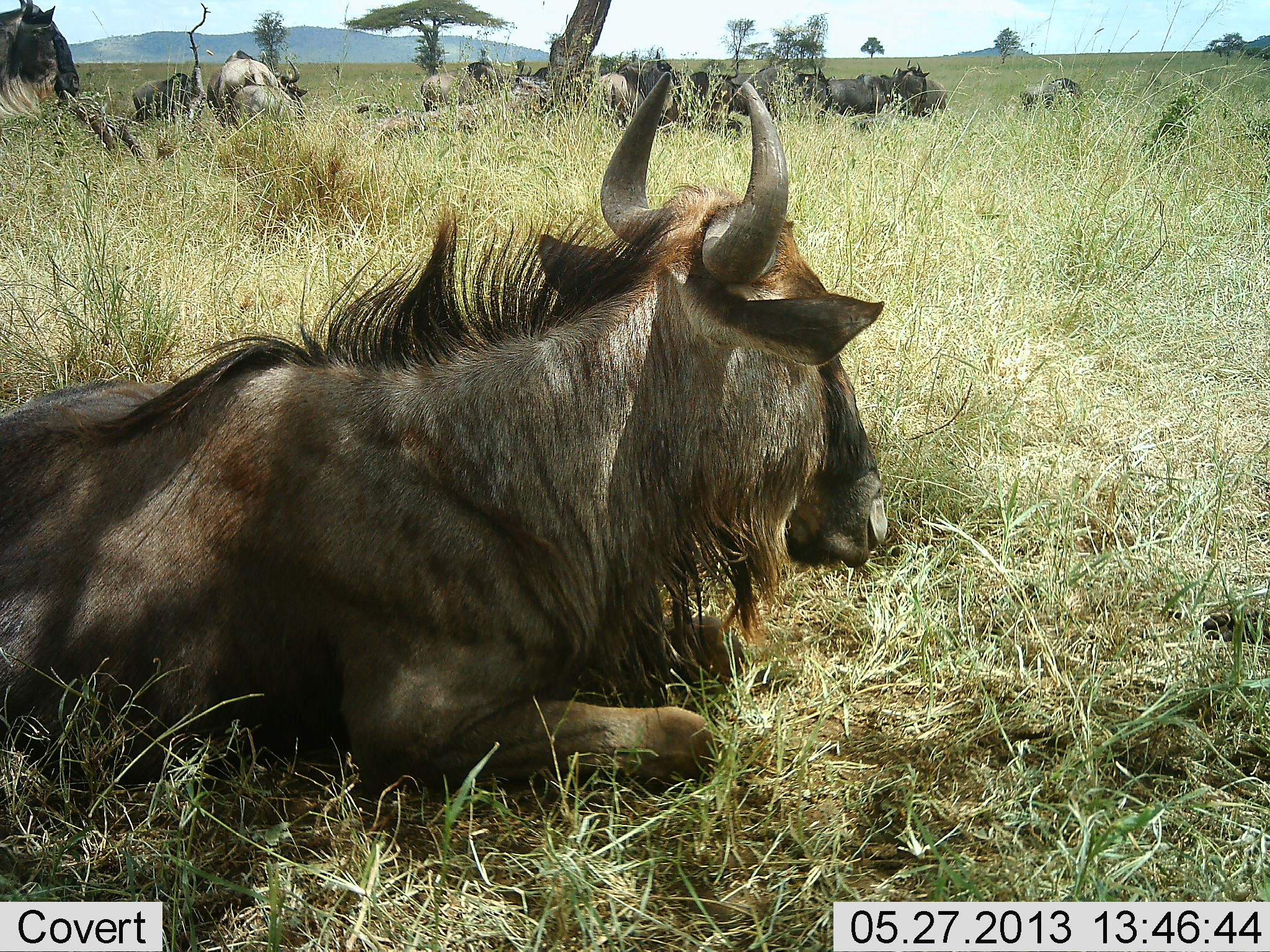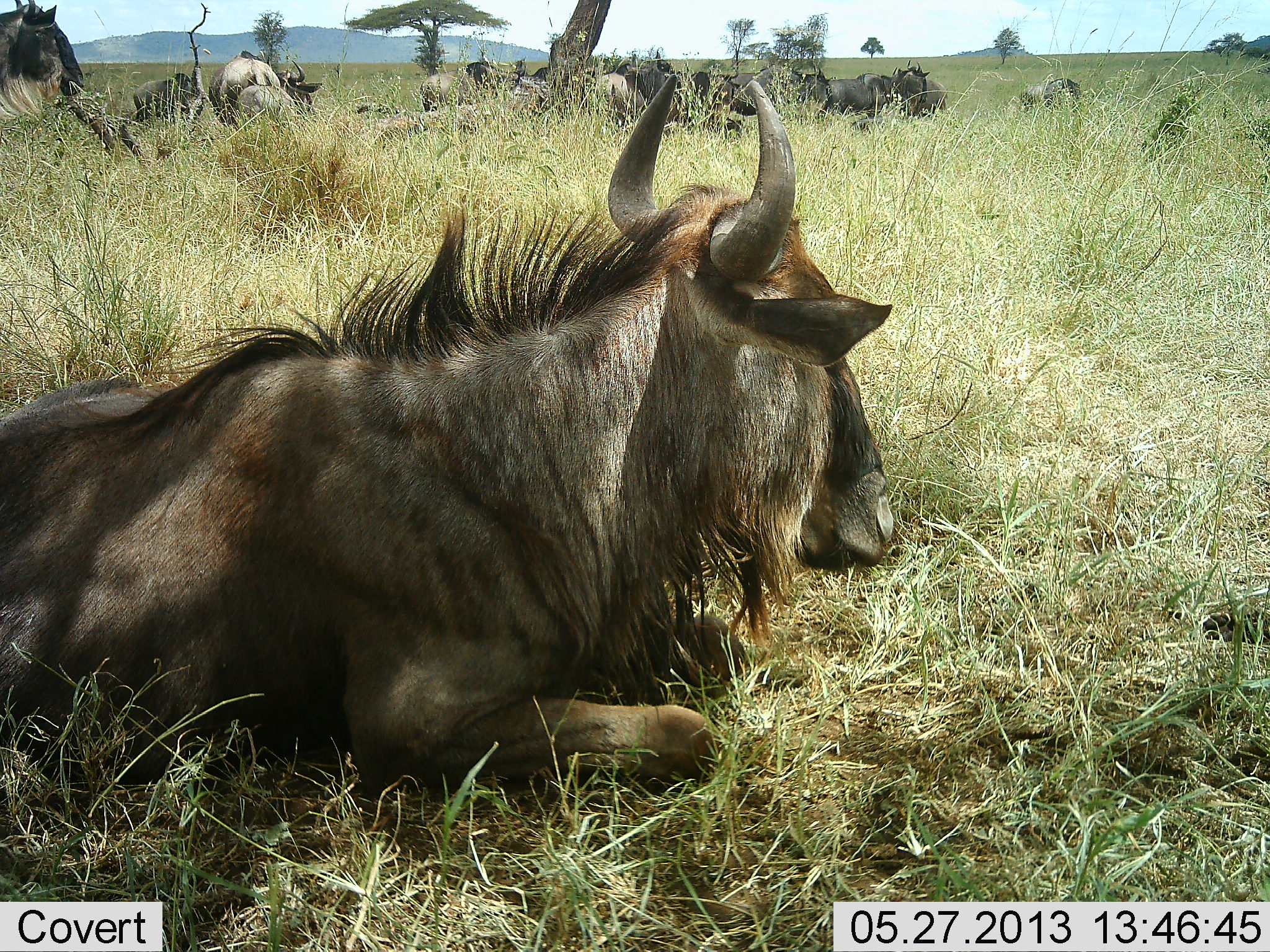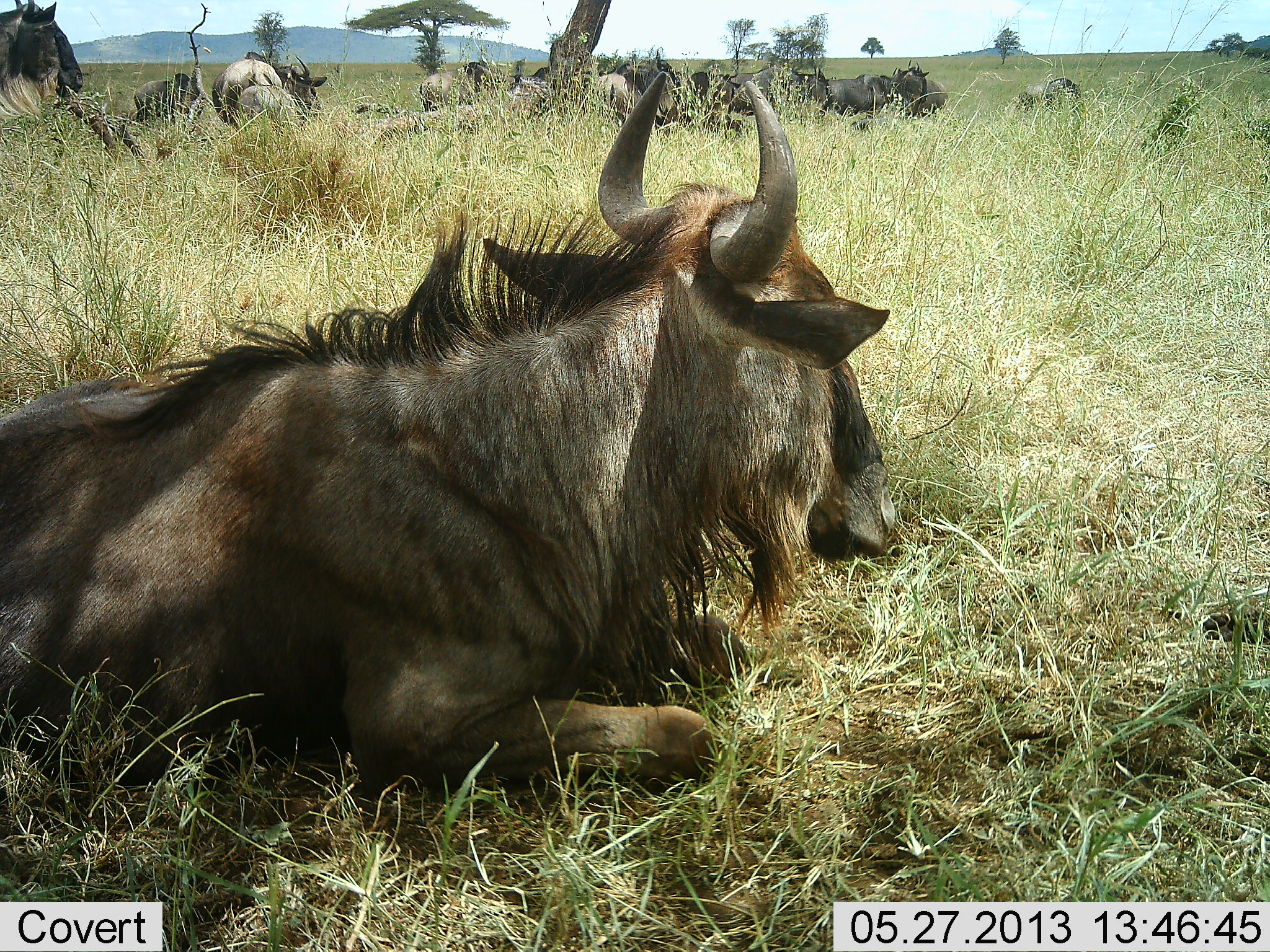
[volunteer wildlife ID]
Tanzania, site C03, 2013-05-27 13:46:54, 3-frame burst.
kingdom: Animalia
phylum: Chordata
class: Mammalia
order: Artiodactyla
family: Bovidae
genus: Connochaetes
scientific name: Connochaetes taurinus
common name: blue wildebeest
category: wildebeest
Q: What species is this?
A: Wildebeest (blue wildebeest) (Connochaetes taurinus).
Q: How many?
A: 11-50.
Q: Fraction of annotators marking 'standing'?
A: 60%.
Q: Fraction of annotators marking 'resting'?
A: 100%.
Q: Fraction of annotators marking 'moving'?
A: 10%.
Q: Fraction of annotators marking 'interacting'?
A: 10%.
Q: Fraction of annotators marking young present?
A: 0%.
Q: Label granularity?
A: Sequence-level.